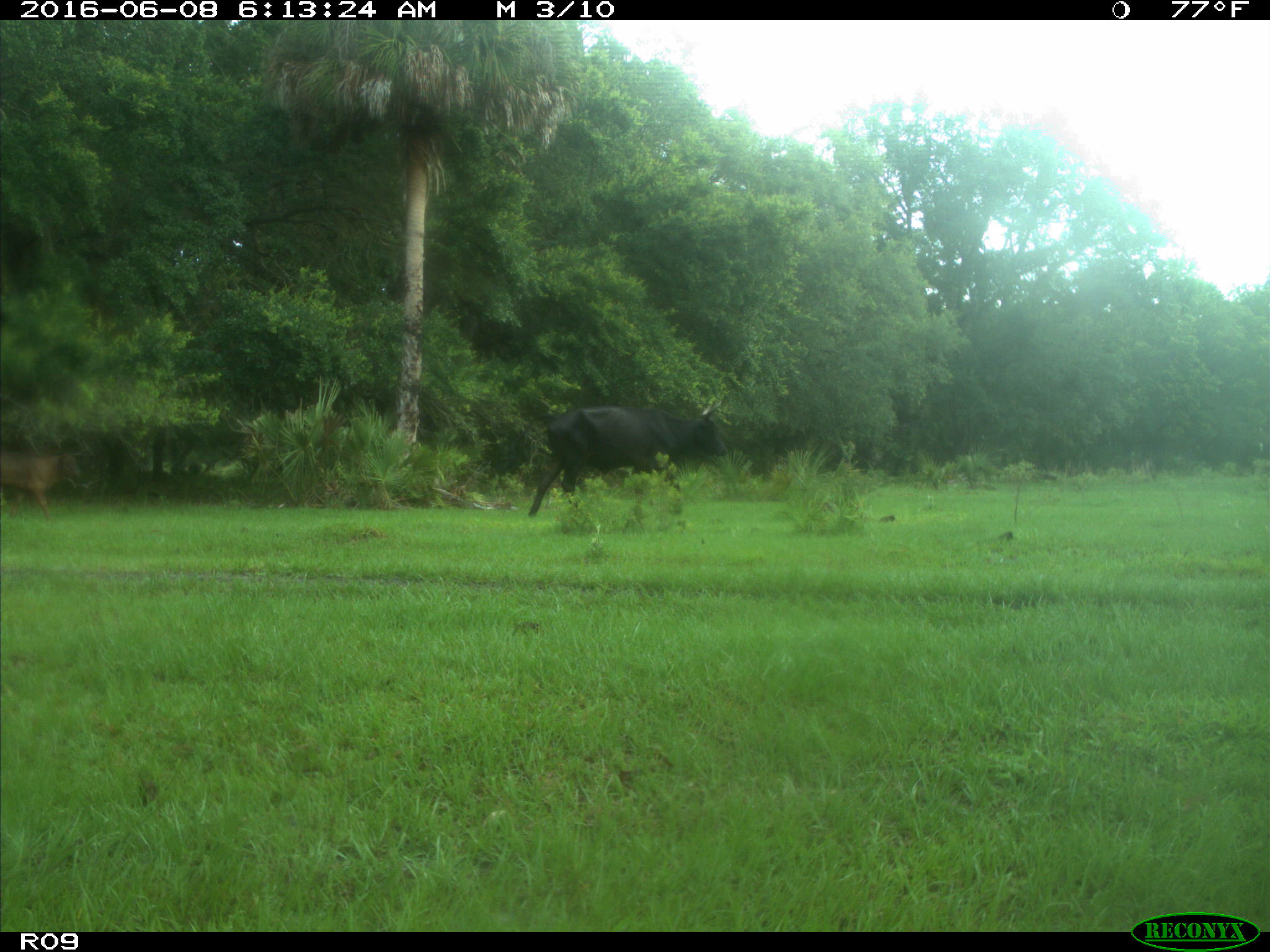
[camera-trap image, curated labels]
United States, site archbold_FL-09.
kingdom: Animalia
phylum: Chordata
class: Mammalia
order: Artiodactyla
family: Bovidae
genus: Bos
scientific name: Bos taurus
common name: domestic cow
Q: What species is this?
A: Bos taurus (domestic cow).